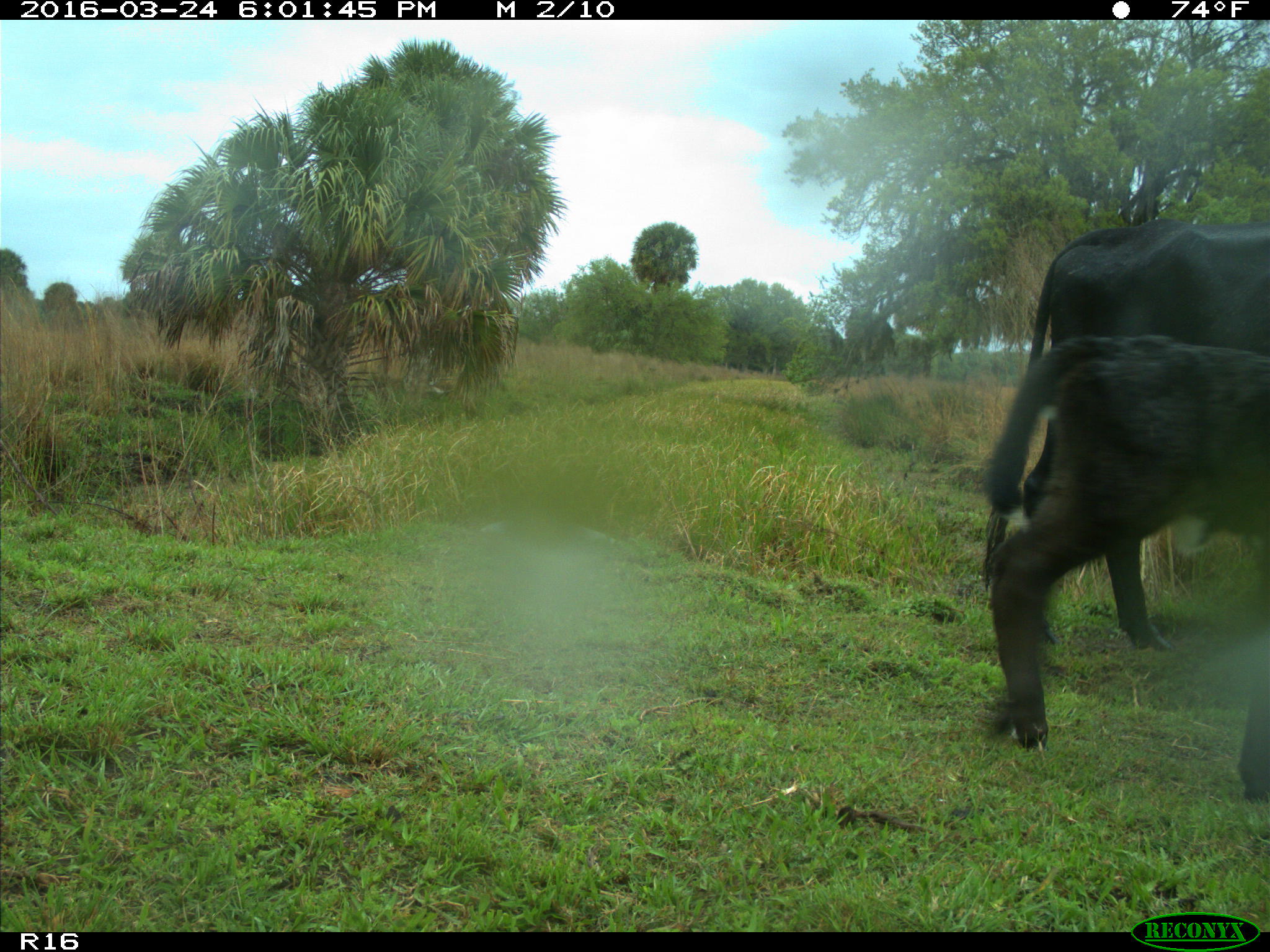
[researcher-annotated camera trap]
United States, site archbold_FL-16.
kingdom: Animalia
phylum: Chordata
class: Mammalia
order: Artiodactyla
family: Bovidae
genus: Bos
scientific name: Bos taurus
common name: domestic cow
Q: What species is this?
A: Bos taurus (domestic cow).